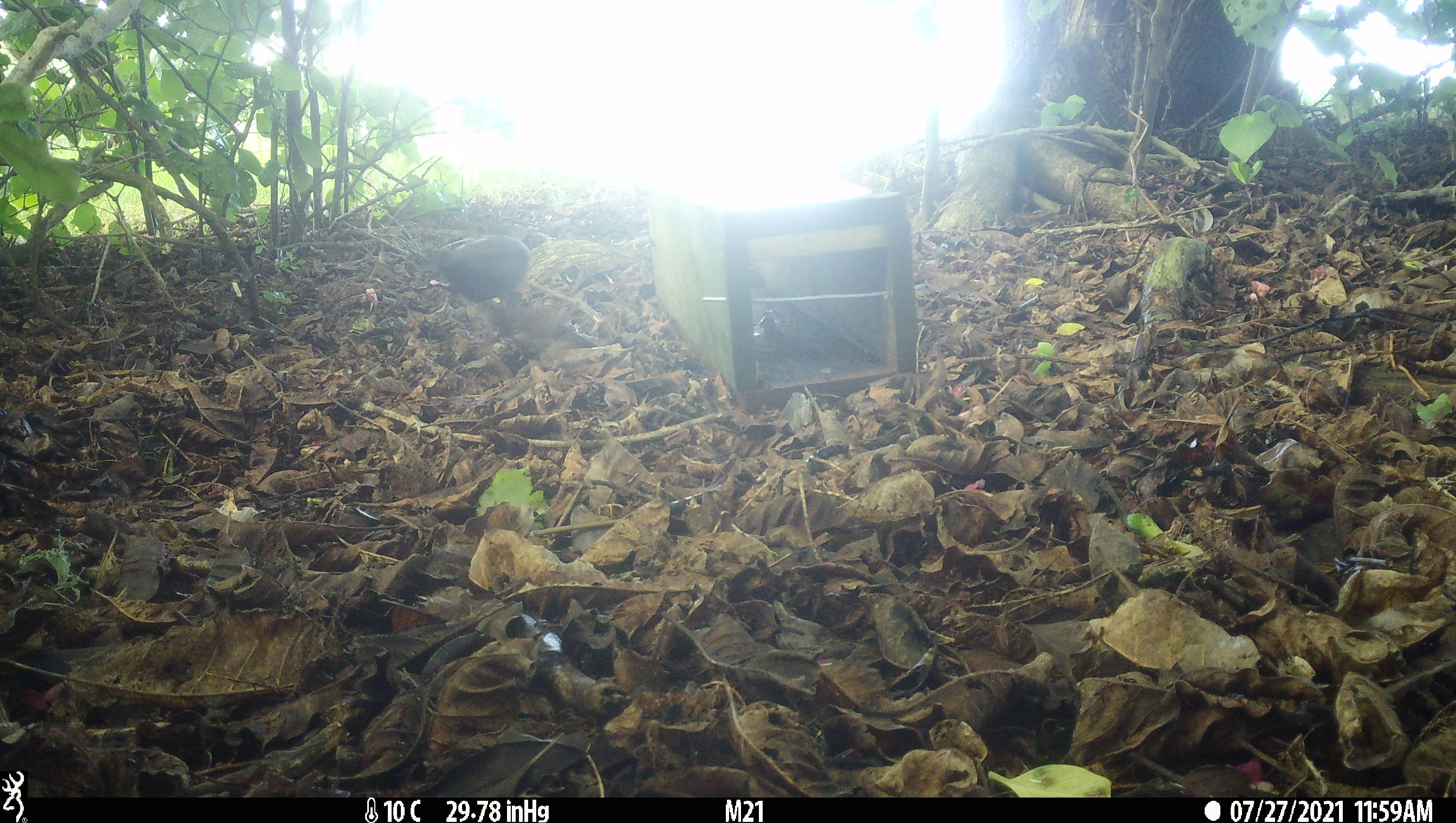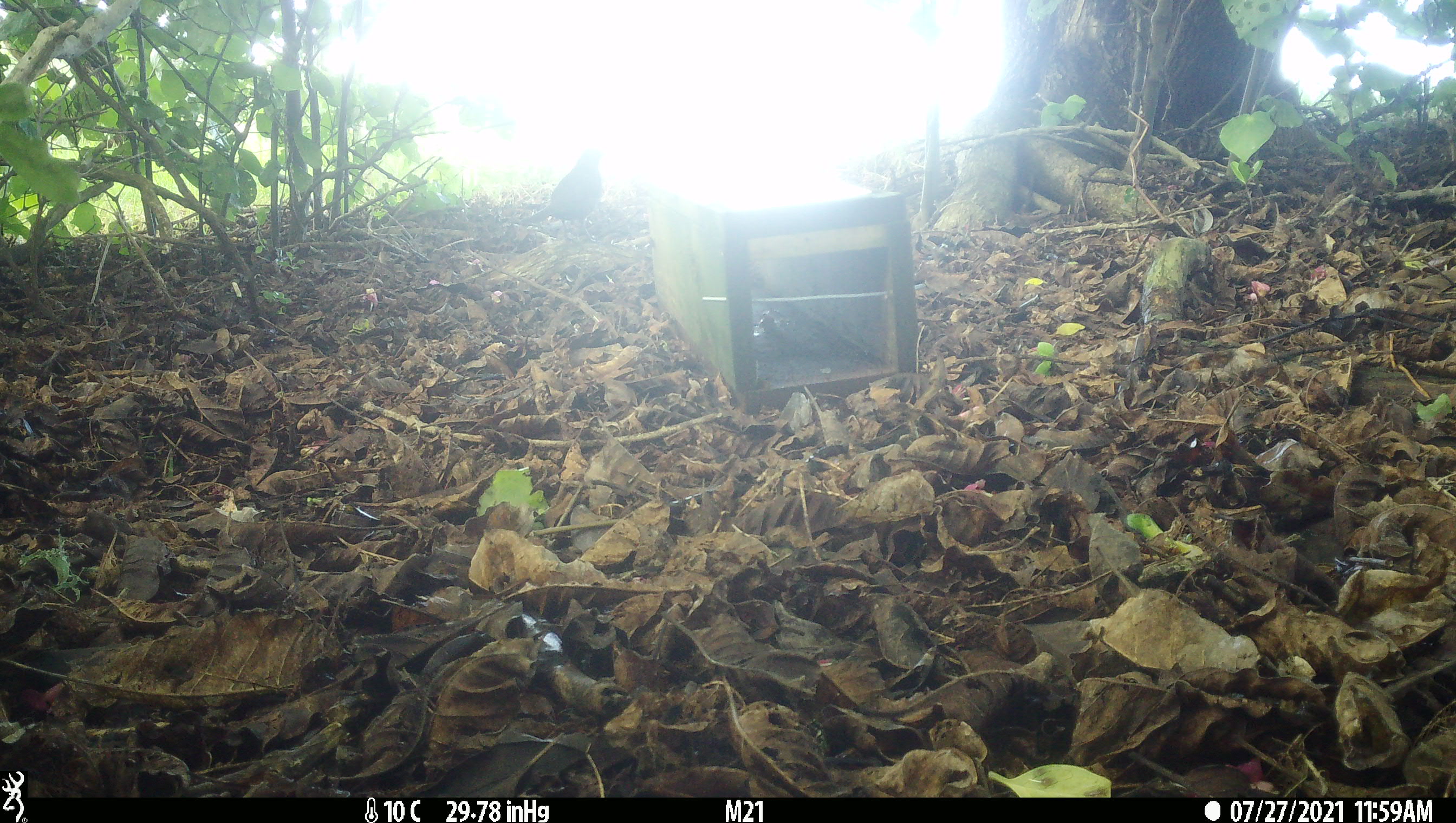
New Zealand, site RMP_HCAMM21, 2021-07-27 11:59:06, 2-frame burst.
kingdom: Animalia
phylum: Chordata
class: Aves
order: Passeriformes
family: Turdidae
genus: Turdus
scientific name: Turdus merula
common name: eurasian blackbird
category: blackbird